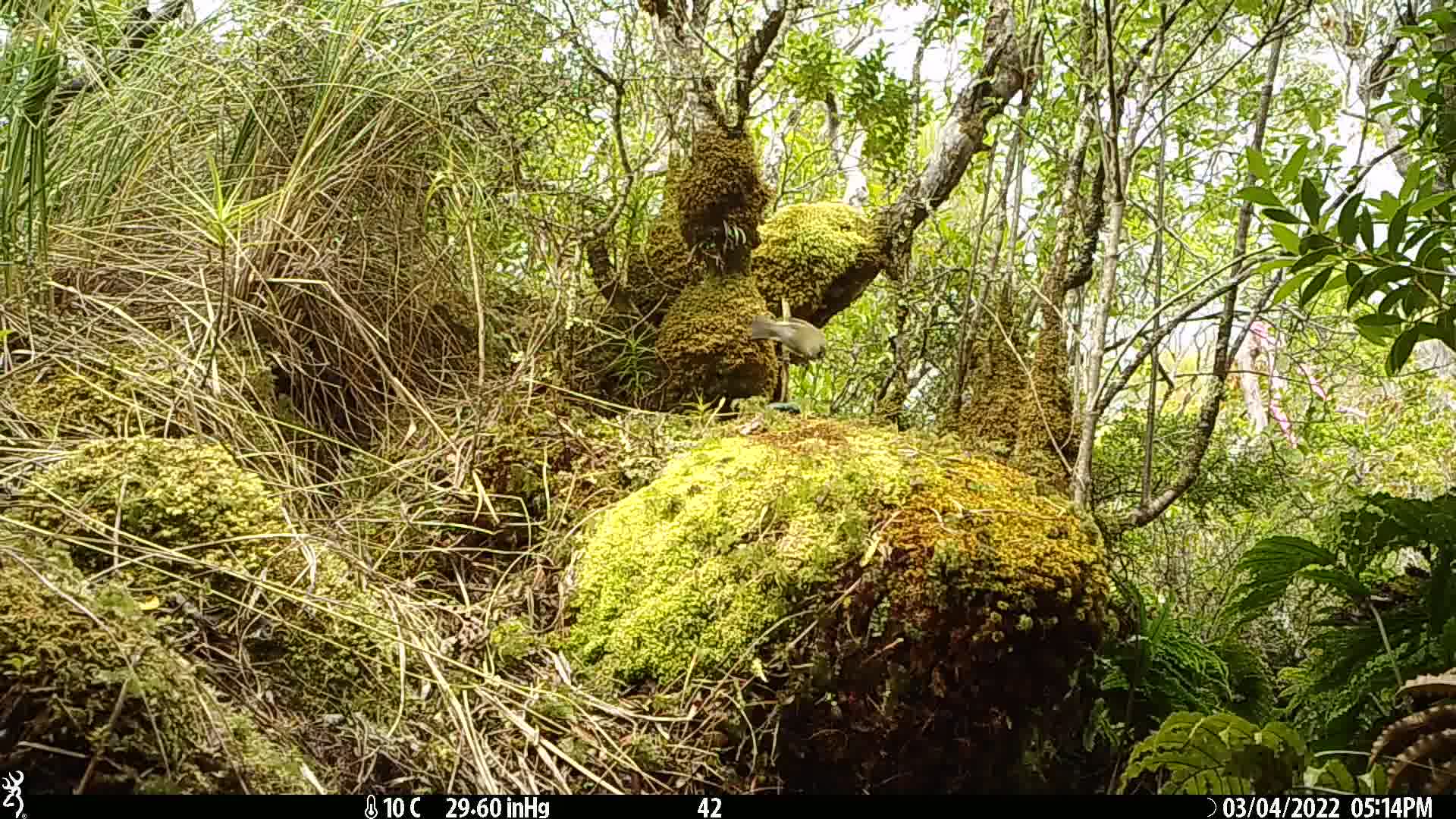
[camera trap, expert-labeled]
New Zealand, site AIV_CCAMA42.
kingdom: Animalia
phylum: Chordata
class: Aves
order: Passeriformes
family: Meliphagidae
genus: Anthornis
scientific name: Anthornis melanura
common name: new zealand bellbird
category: bellbird